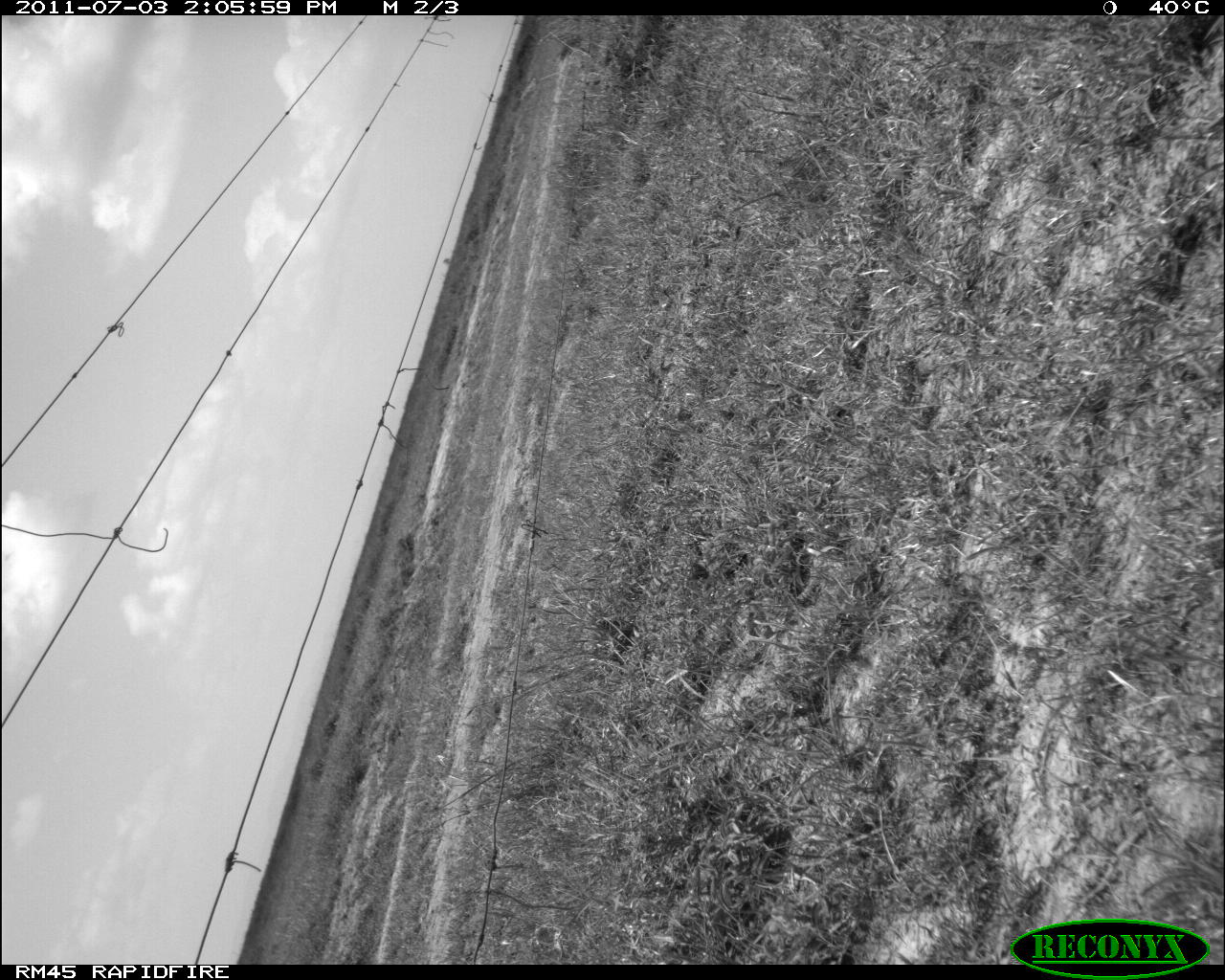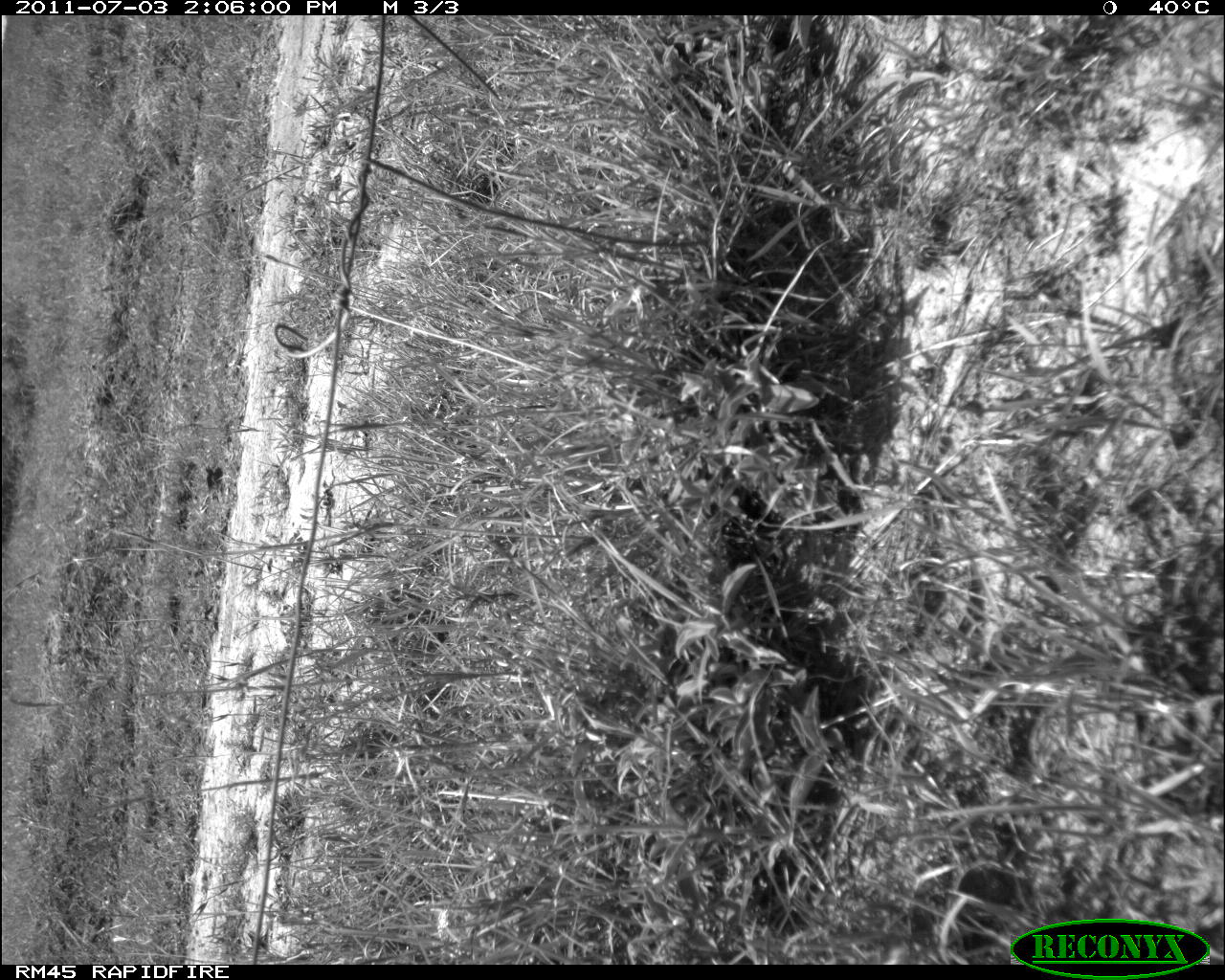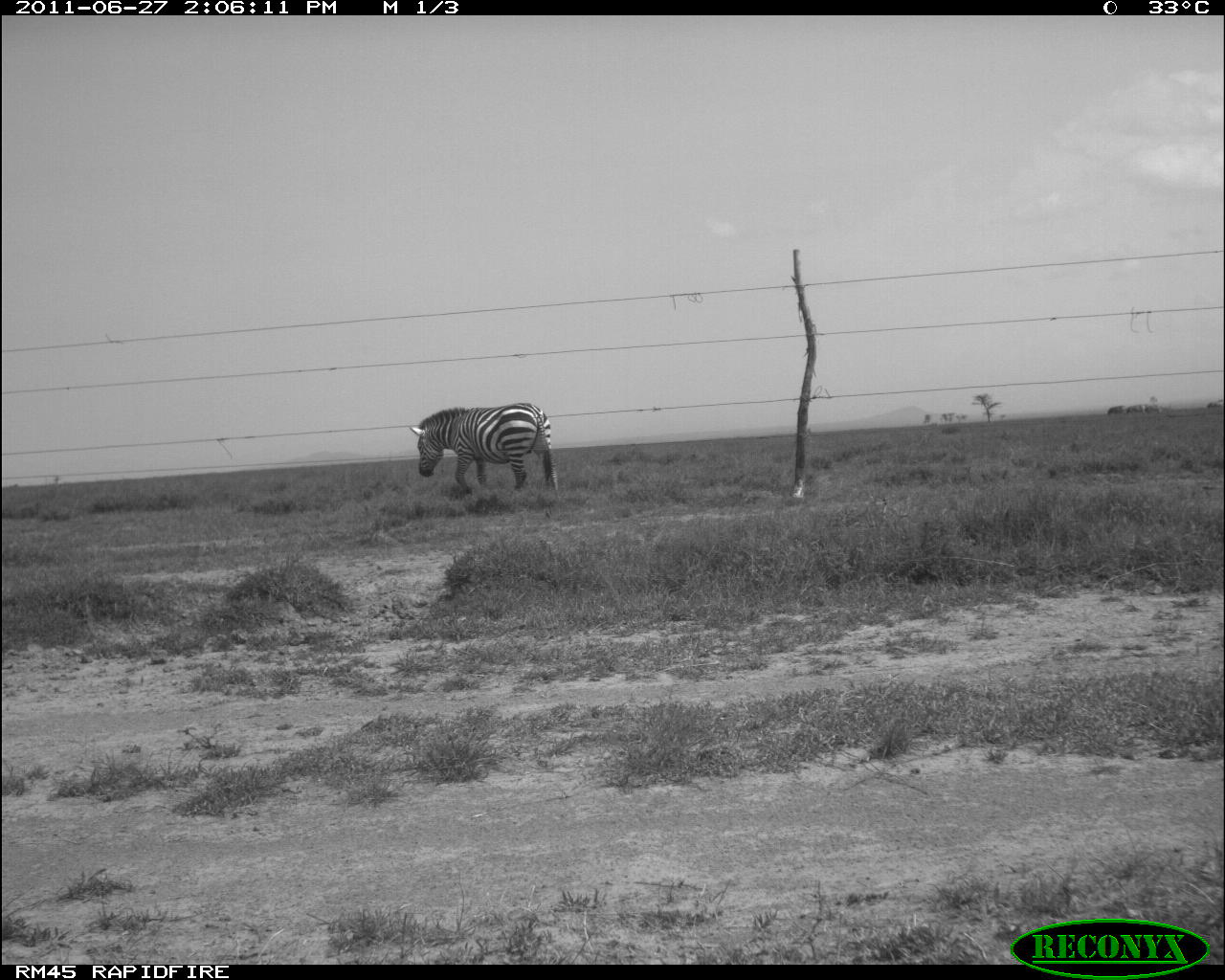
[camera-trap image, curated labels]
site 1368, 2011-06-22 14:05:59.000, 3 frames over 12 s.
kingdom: Animalia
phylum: Chordata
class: Mammalia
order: Perissodactyla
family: Equidae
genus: Equus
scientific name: Equus quagga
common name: plains zebra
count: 1